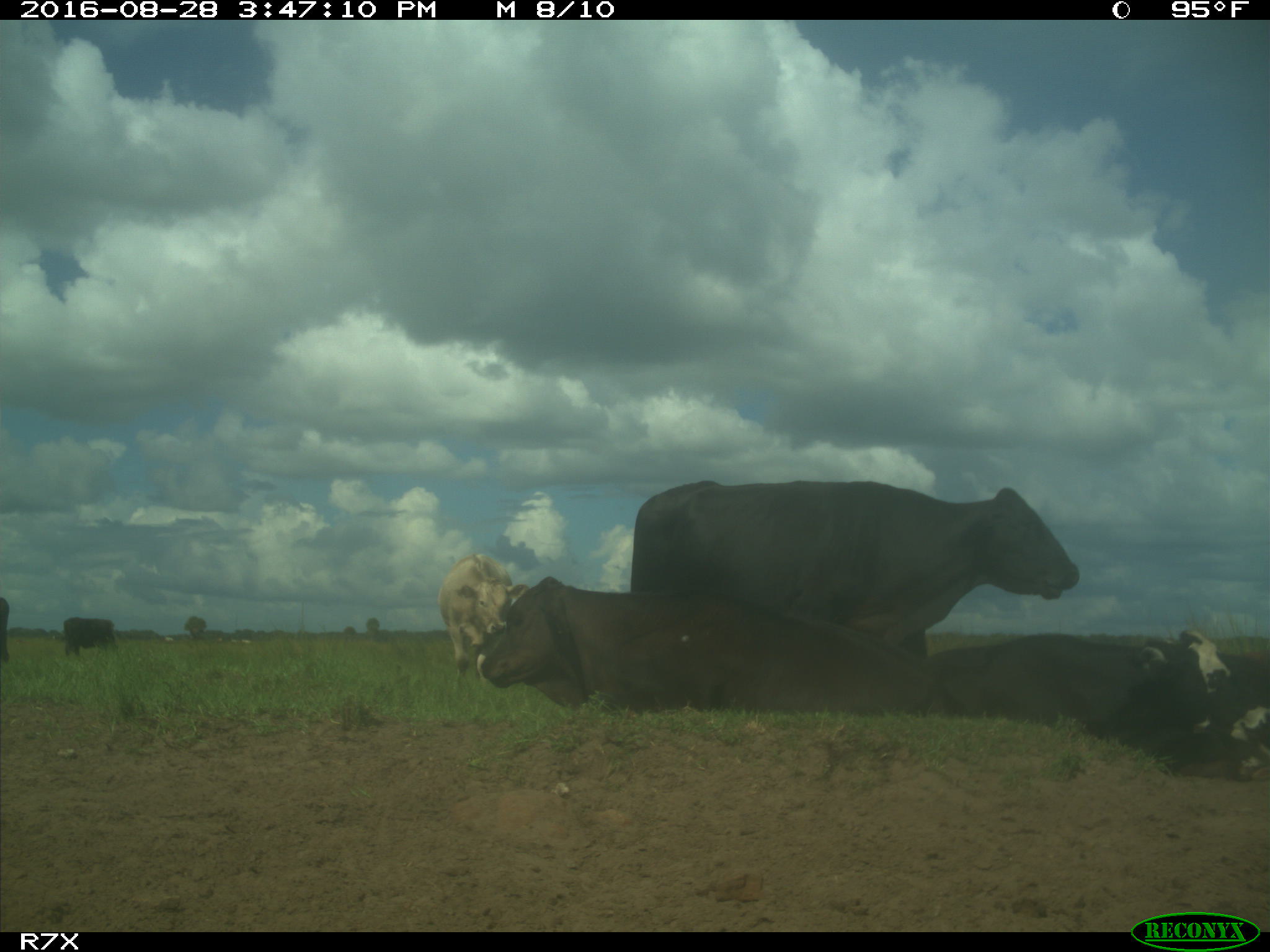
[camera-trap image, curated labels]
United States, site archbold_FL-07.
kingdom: Animalia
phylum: Chordata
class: Mammalia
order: Artiodactyla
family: Bovidae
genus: Bos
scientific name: Bos taurus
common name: domestic cow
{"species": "Bos taurus (domestic cow)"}